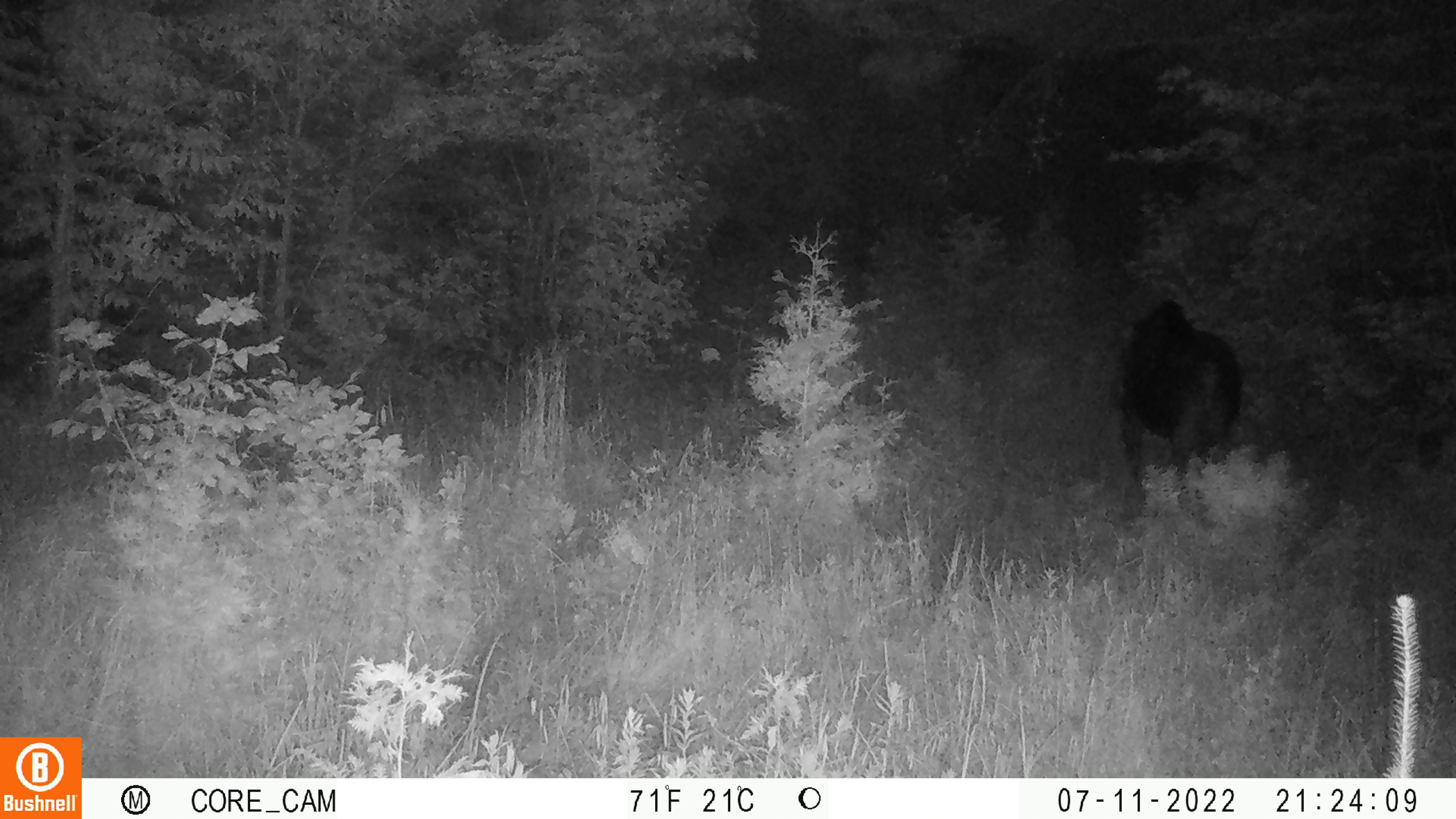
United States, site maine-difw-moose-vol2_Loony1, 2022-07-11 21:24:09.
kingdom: Animalia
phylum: Chordata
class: Mammalia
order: Artiodactyla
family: Cervidae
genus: Alces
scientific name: Alces alces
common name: moose